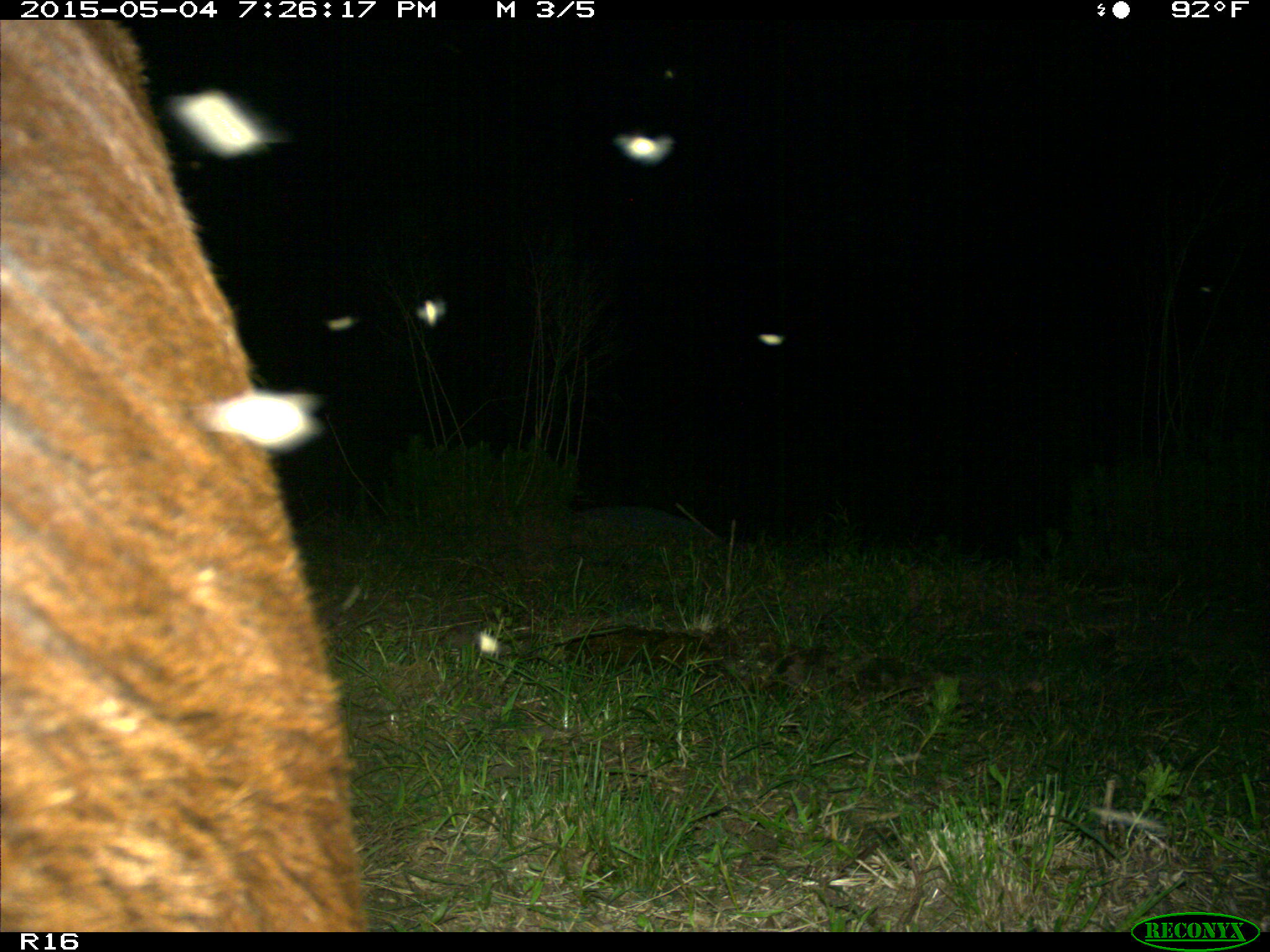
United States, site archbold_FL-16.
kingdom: Animalia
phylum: Chordata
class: Mammalia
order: Artiodactyla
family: Bovidae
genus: Bos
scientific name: Bos taurus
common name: domestic cow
Bos taurus (domestic cow).